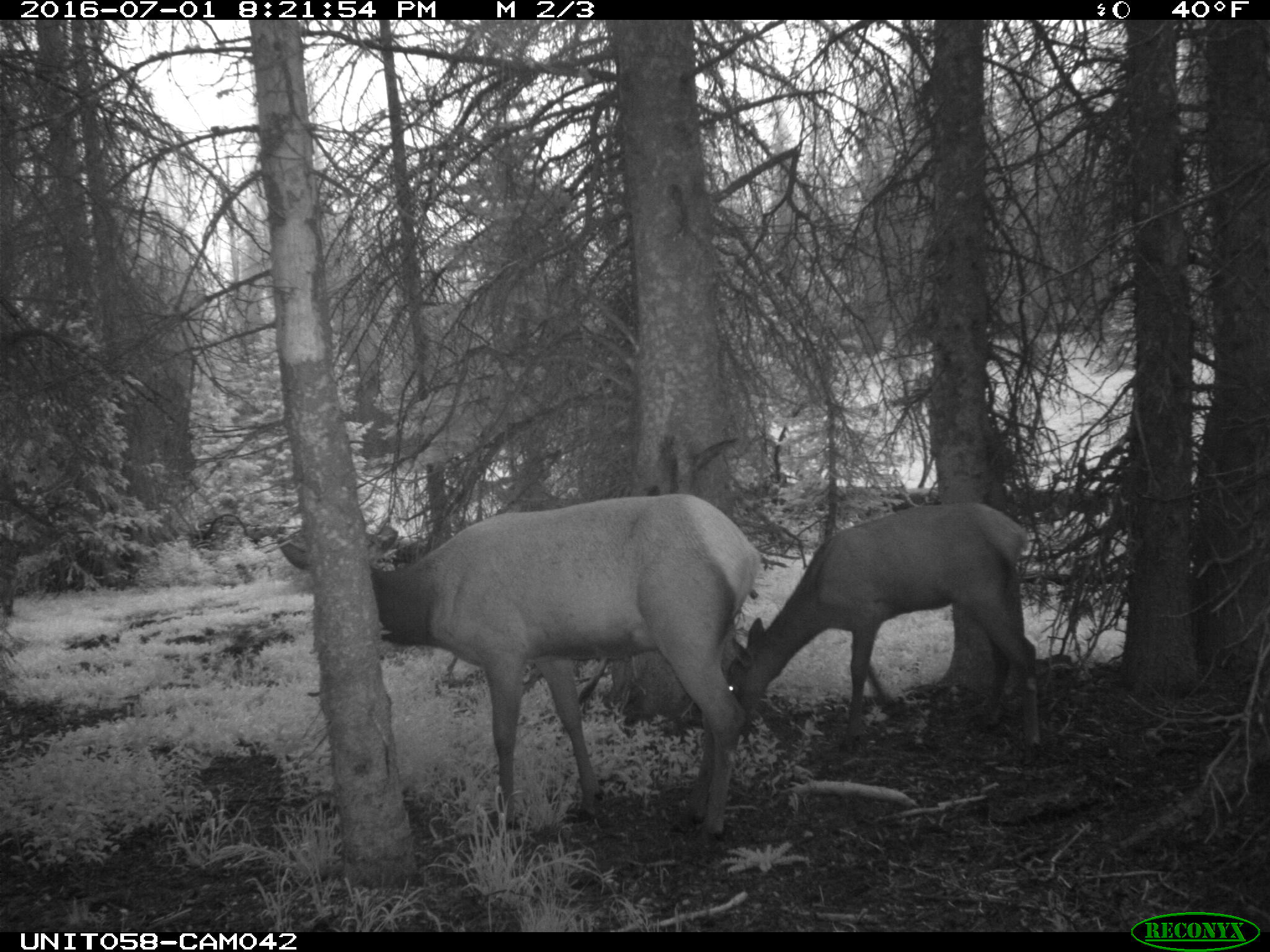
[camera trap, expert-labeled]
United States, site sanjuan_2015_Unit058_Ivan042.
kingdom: Animalia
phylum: Chordata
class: Mammalia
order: Artiodactyla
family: Cervidae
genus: Cervus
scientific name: Cervus elaphus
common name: red deer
Cervus elaphus (red deer).